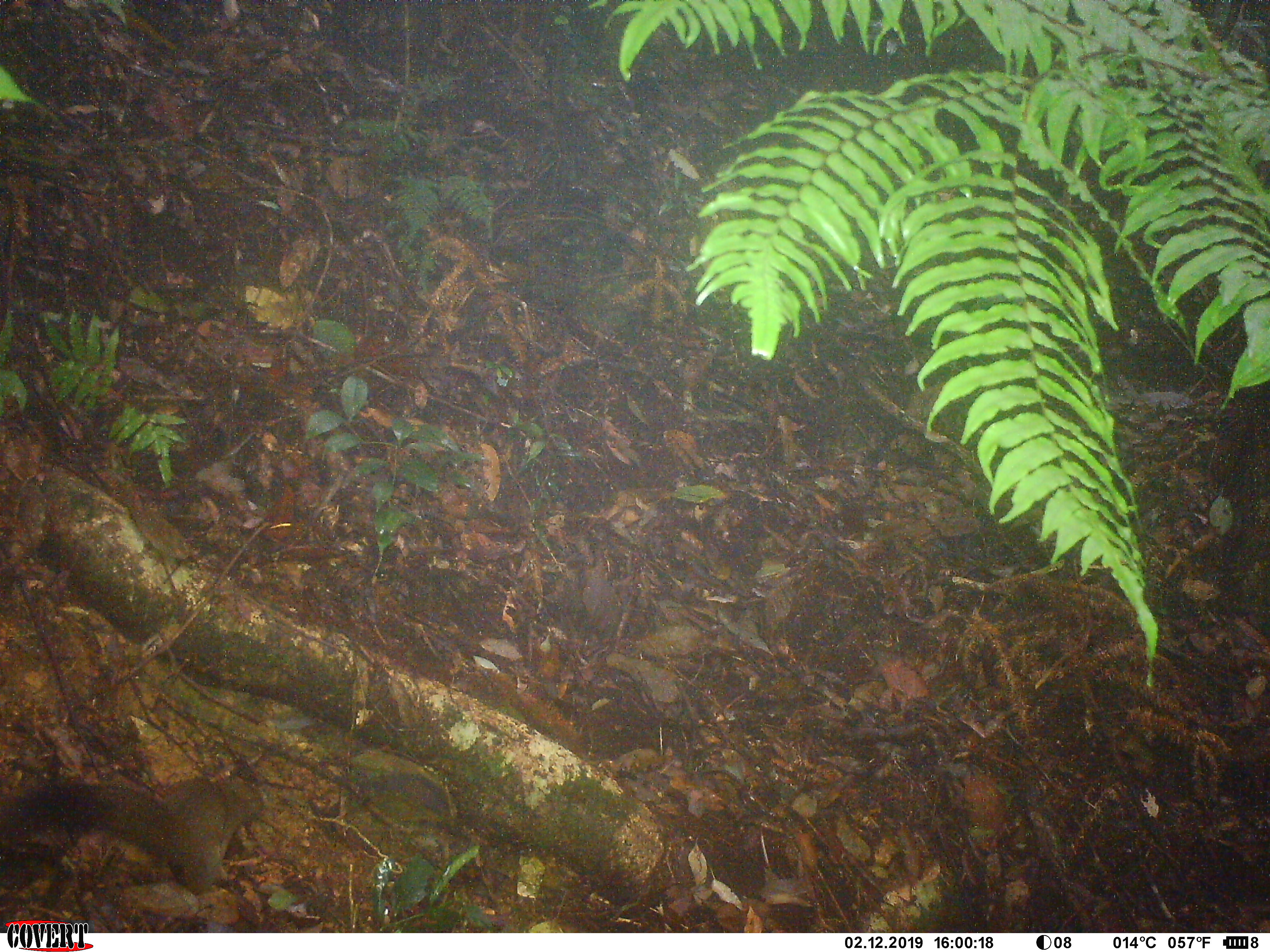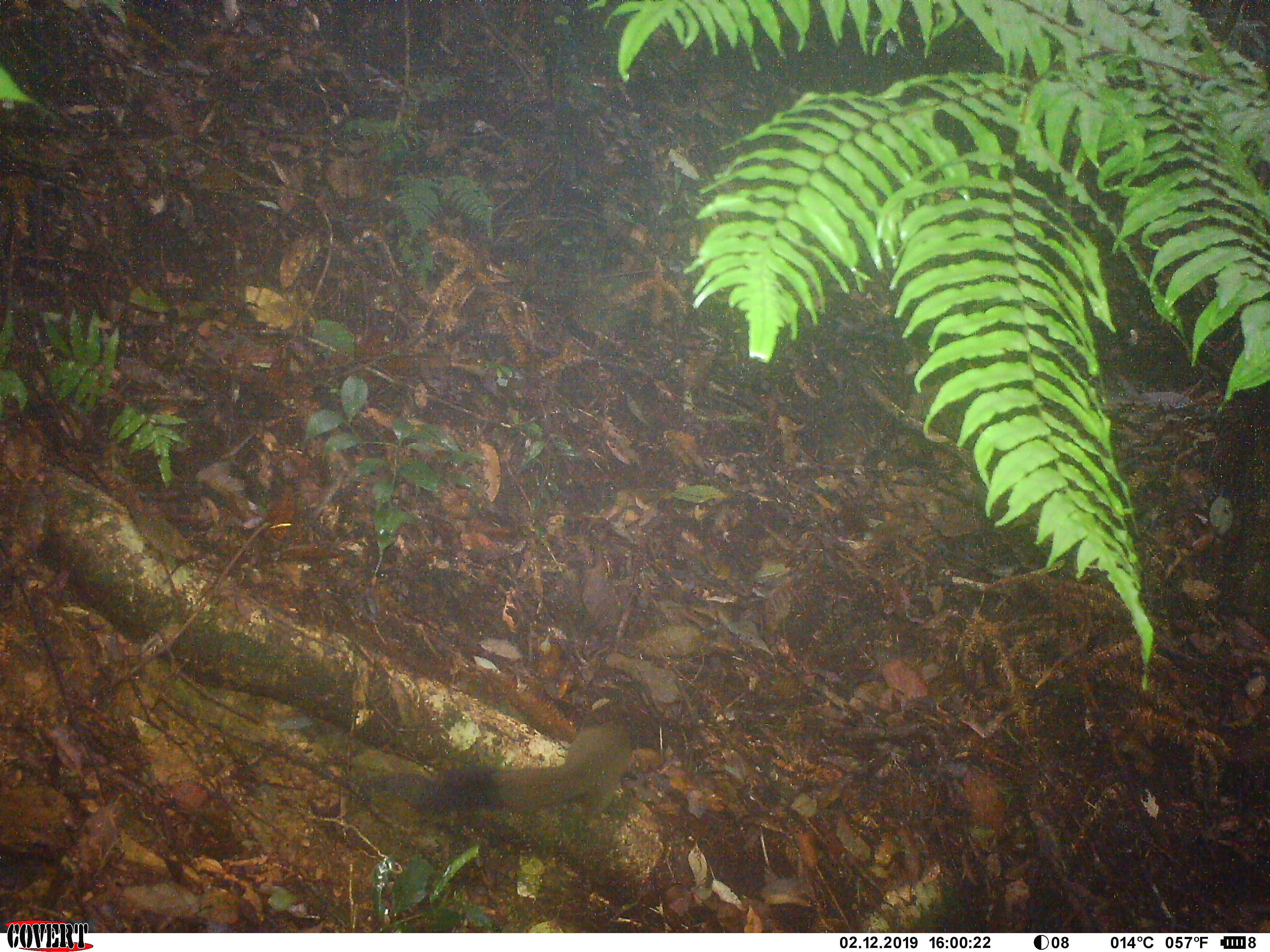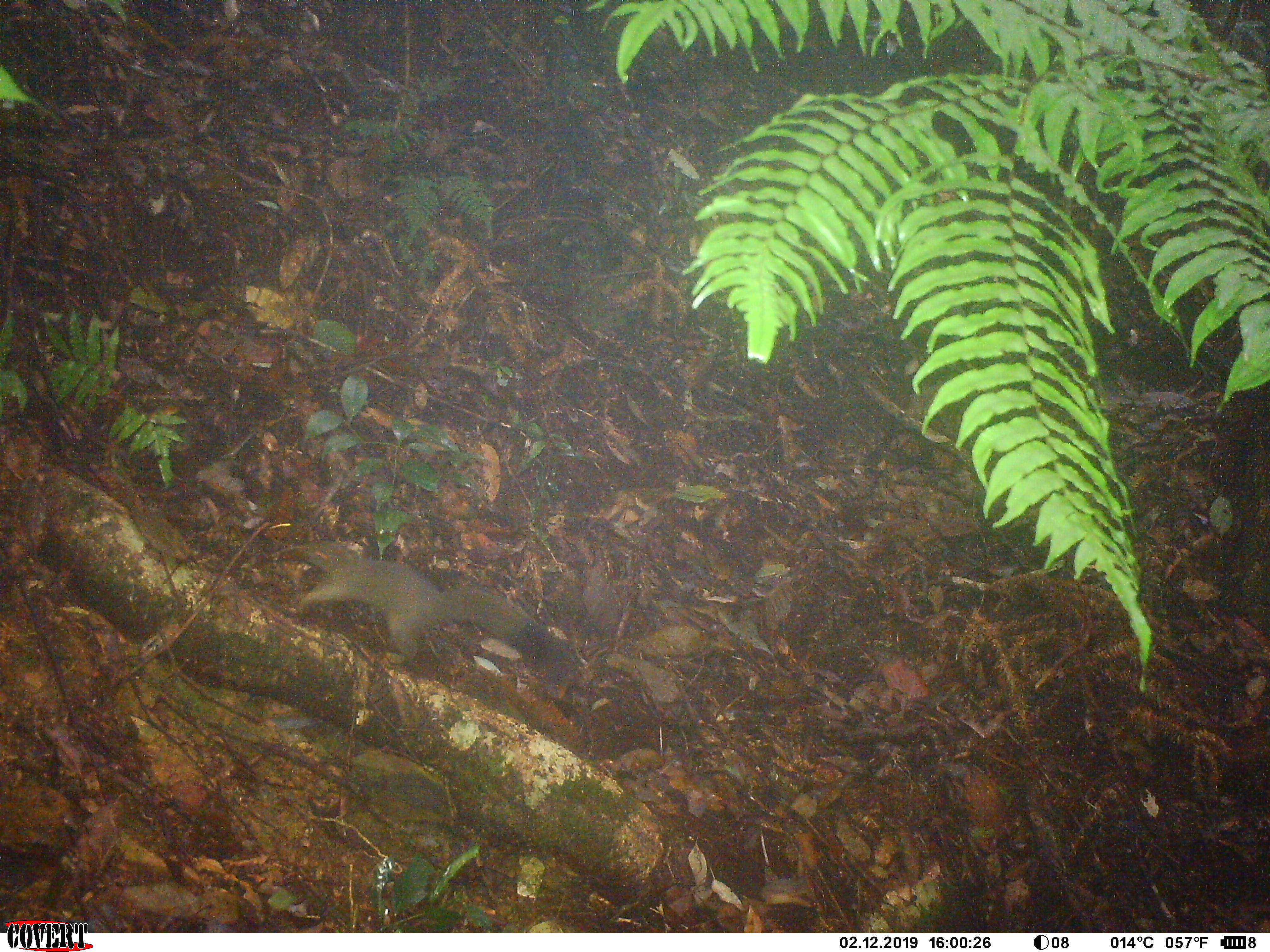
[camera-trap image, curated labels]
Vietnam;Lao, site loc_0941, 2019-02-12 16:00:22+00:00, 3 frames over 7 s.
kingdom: Animalia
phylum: Chordata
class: Mammalia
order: Rodentia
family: Sciuridae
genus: Sciurus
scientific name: Sciurus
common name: squirrel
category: unidentified squirrel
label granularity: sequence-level